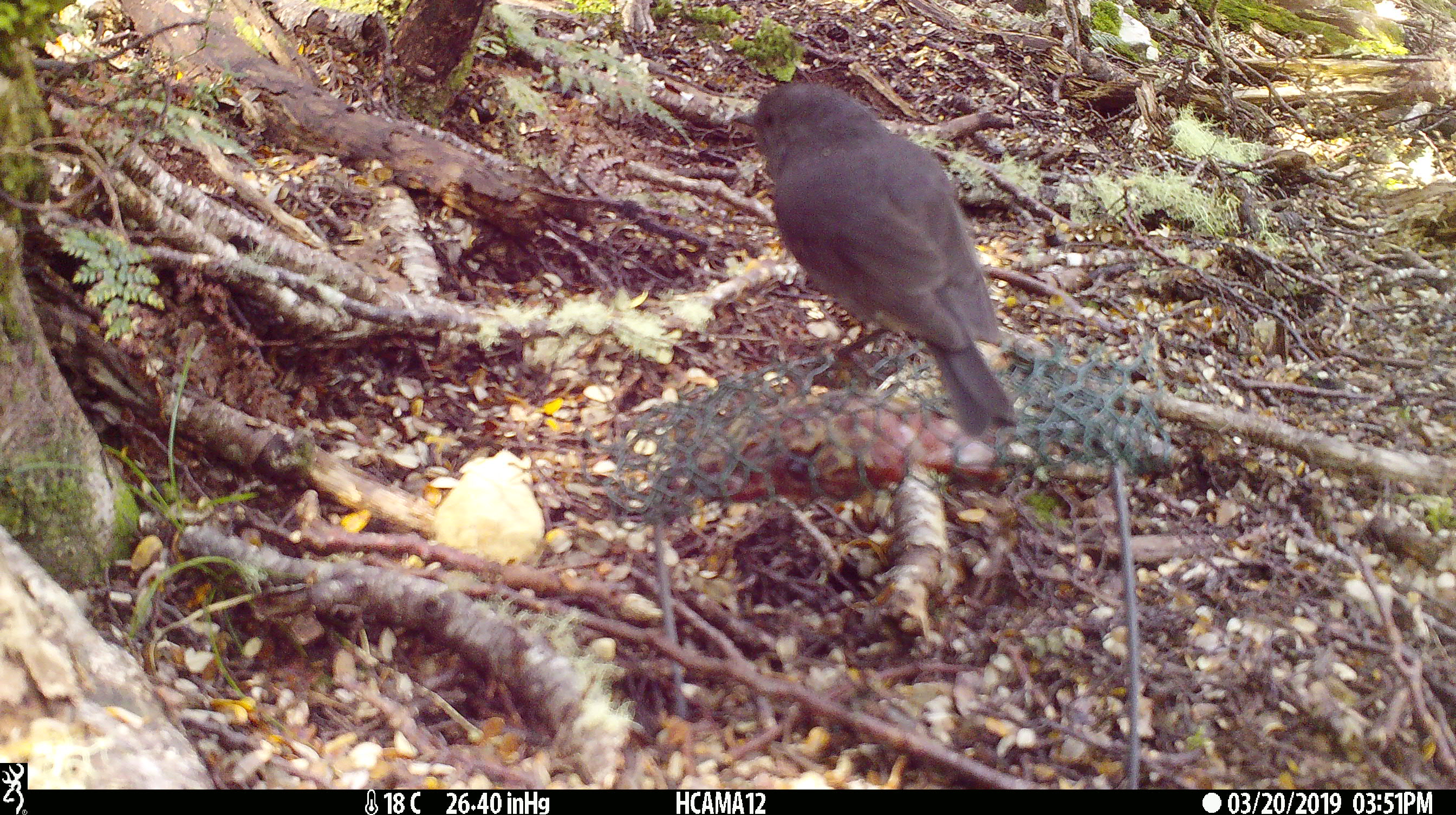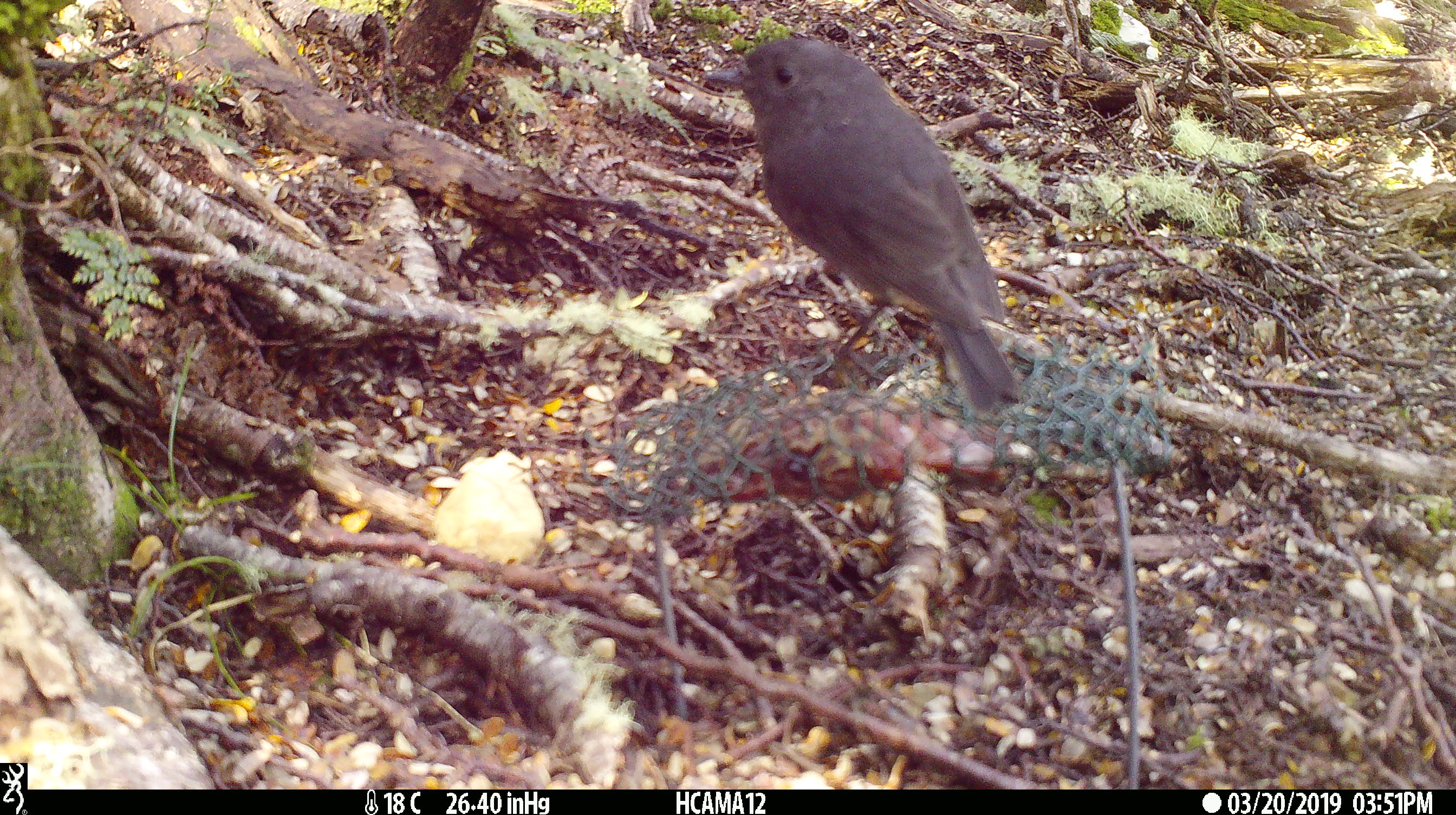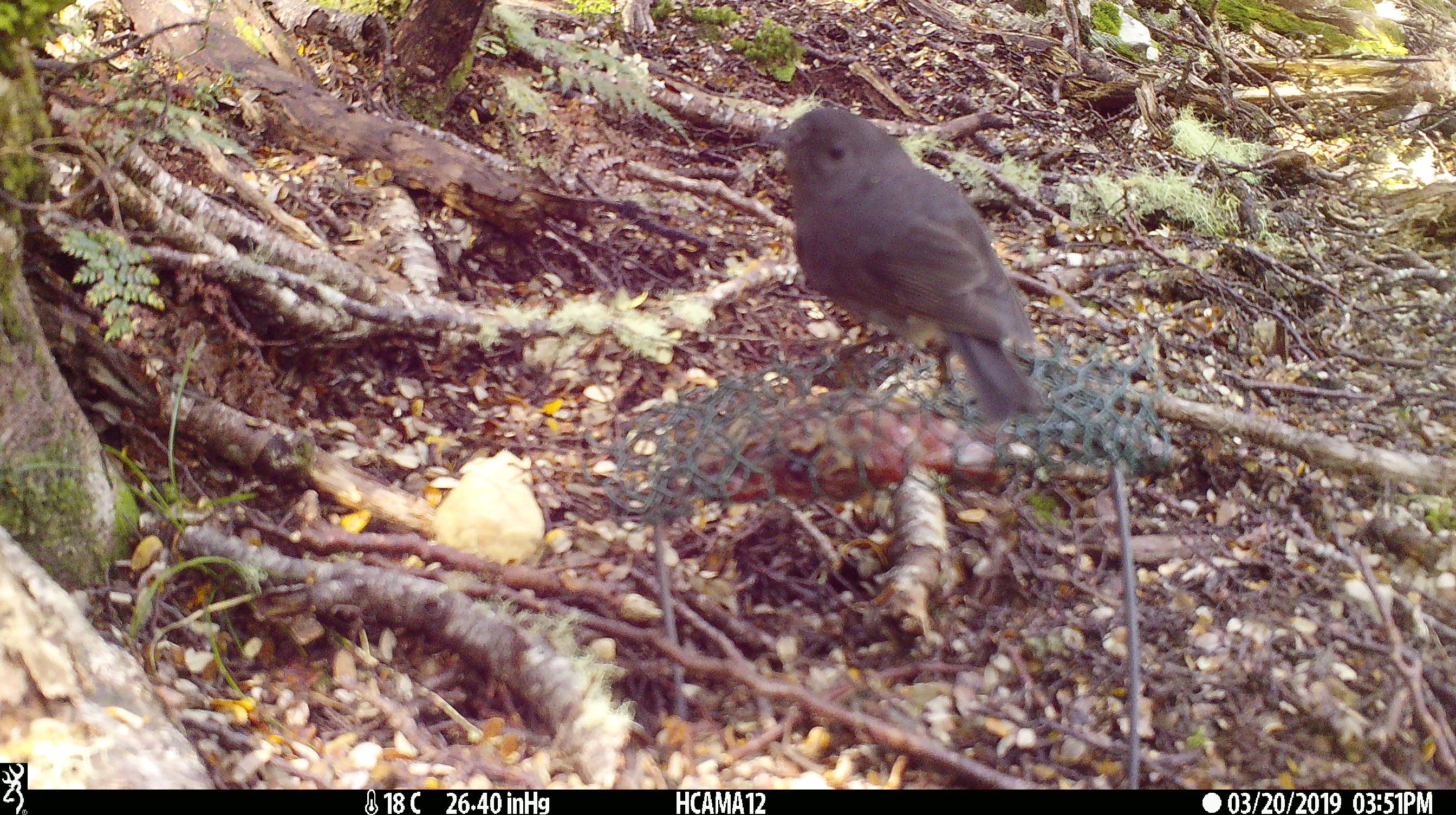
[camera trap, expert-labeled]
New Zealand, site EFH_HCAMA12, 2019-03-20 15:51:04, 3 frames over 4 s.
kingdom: Animalia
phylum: Chordata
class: Aves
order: Passeriformes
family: Petroicidae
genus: Petroica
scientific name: Petroica australis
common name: new zealand robin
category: robin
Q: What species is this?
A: Robin (new zealand robin) (Petroica australis).